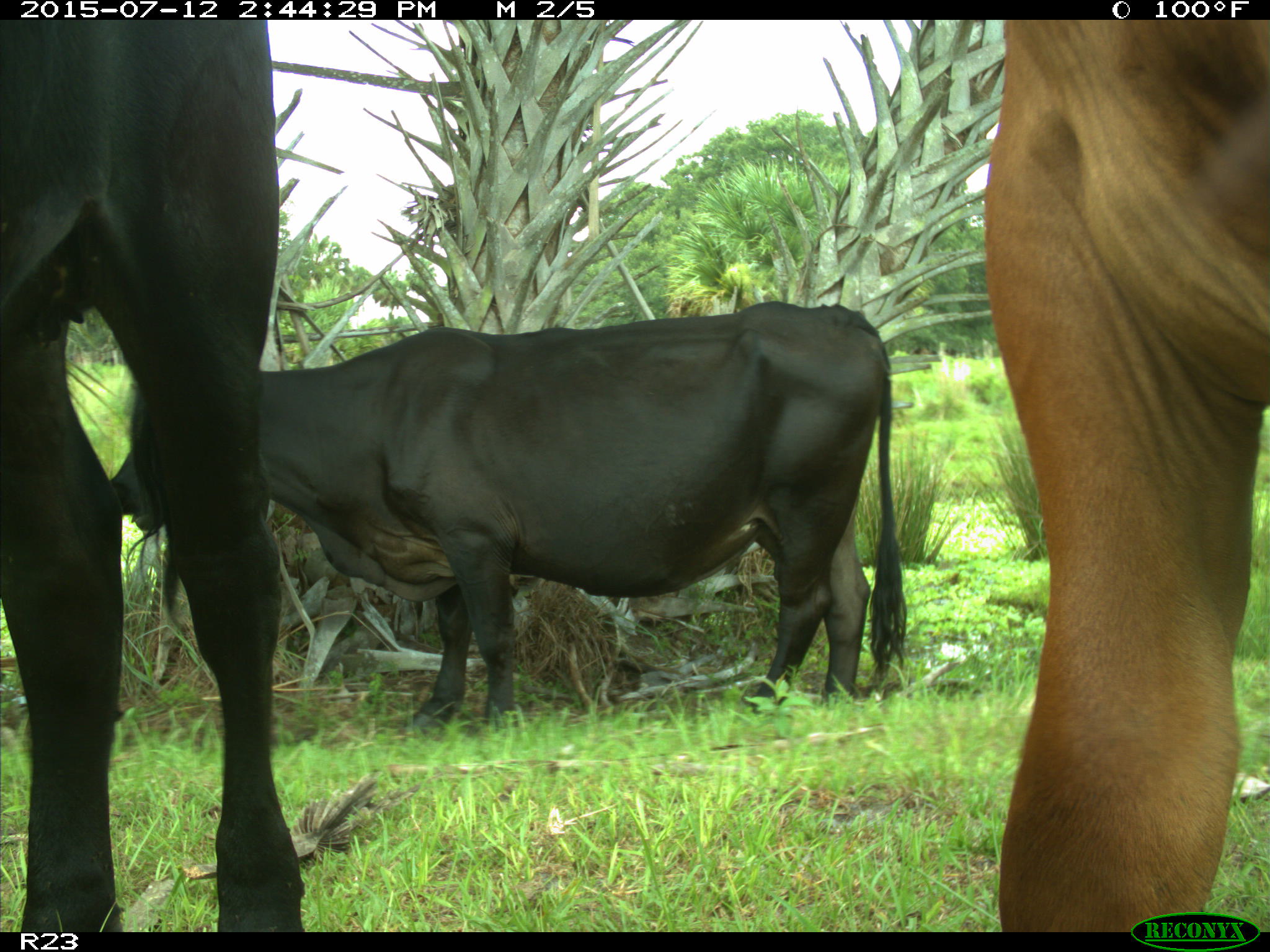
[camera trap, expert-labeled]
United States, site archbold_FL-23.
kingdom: Animalia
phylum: Chordata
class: Mammalia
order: Artiodactyla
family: Bovidae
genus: Bos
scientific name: Bos taurus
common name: domestic cow